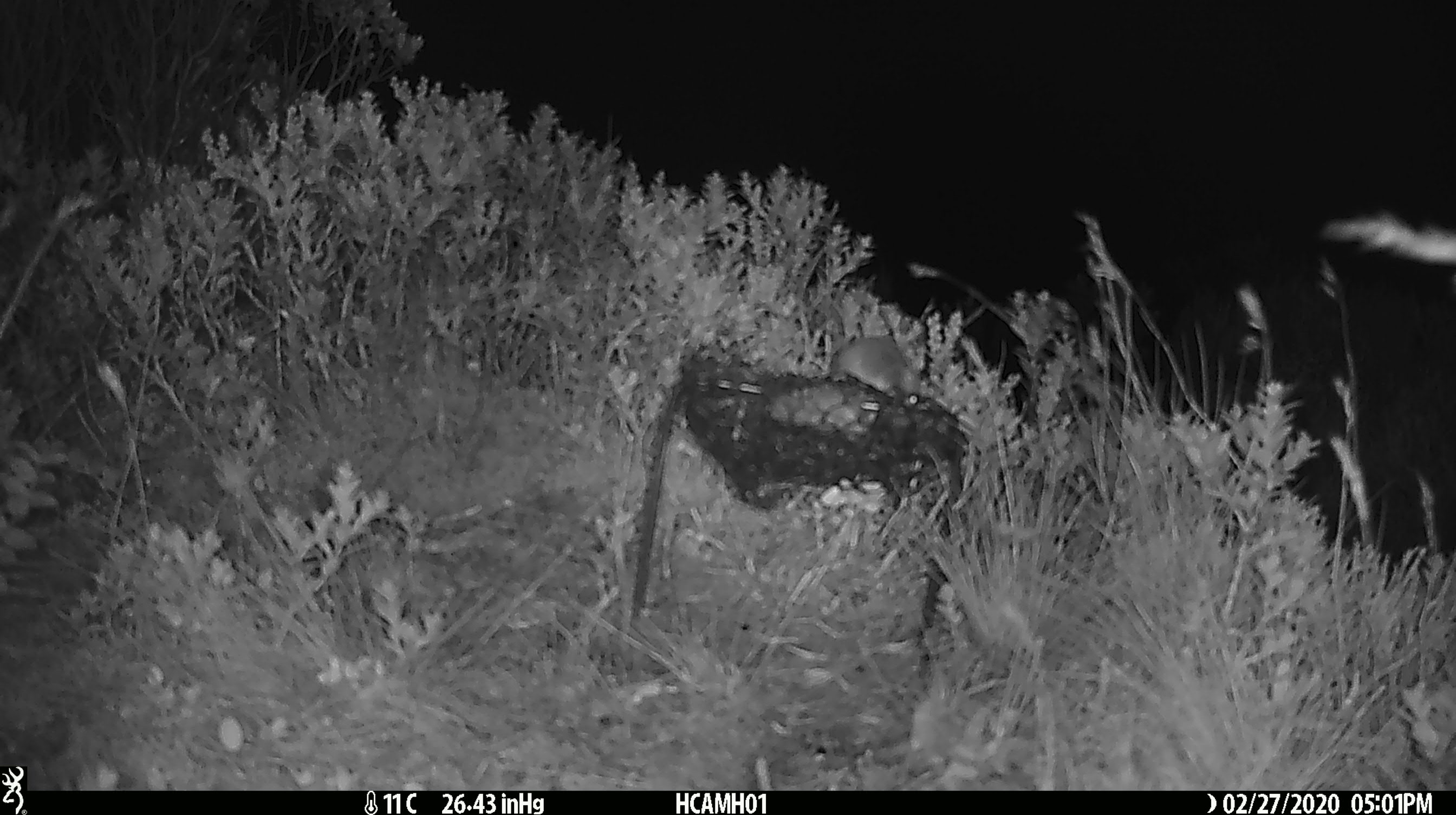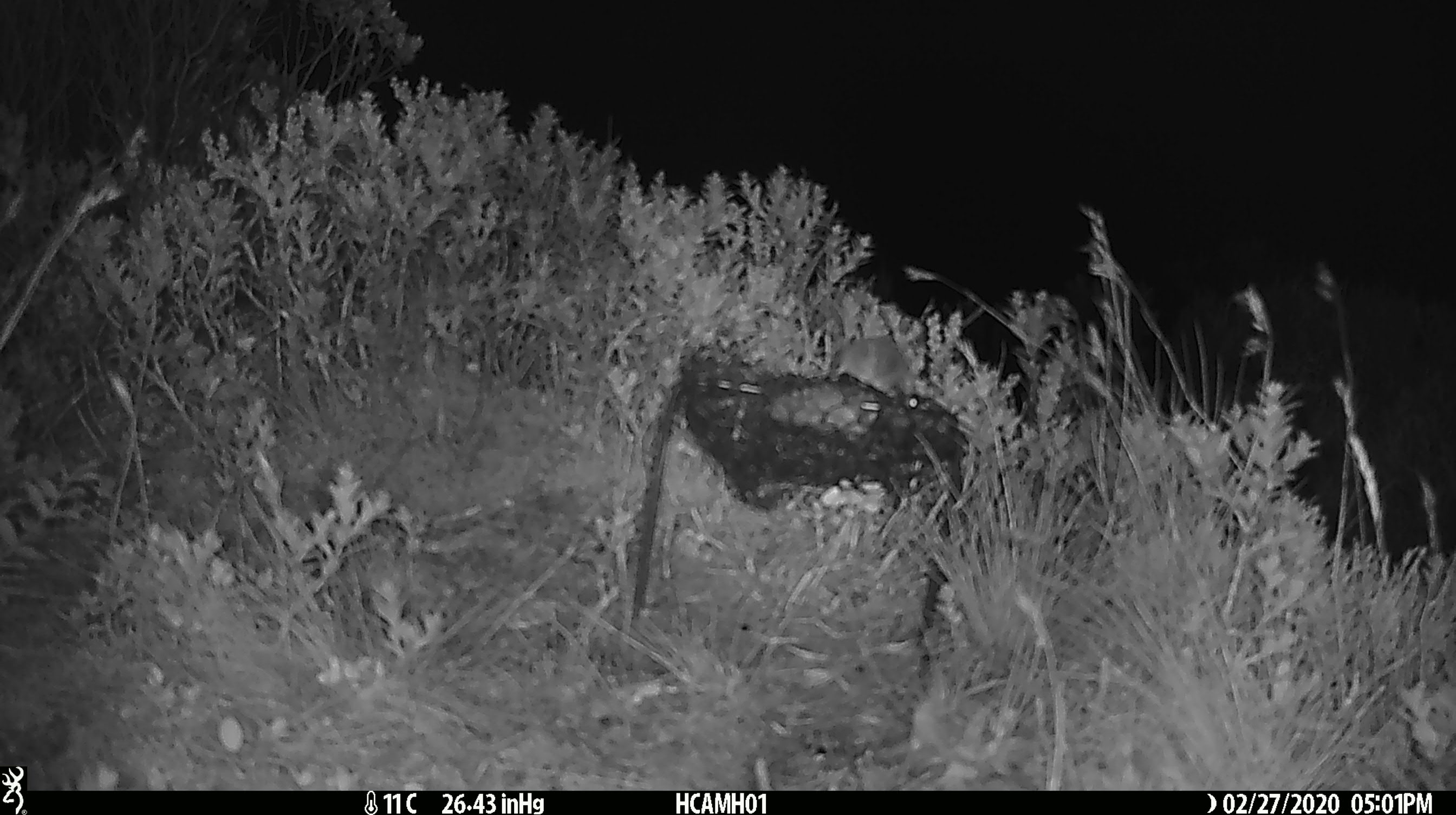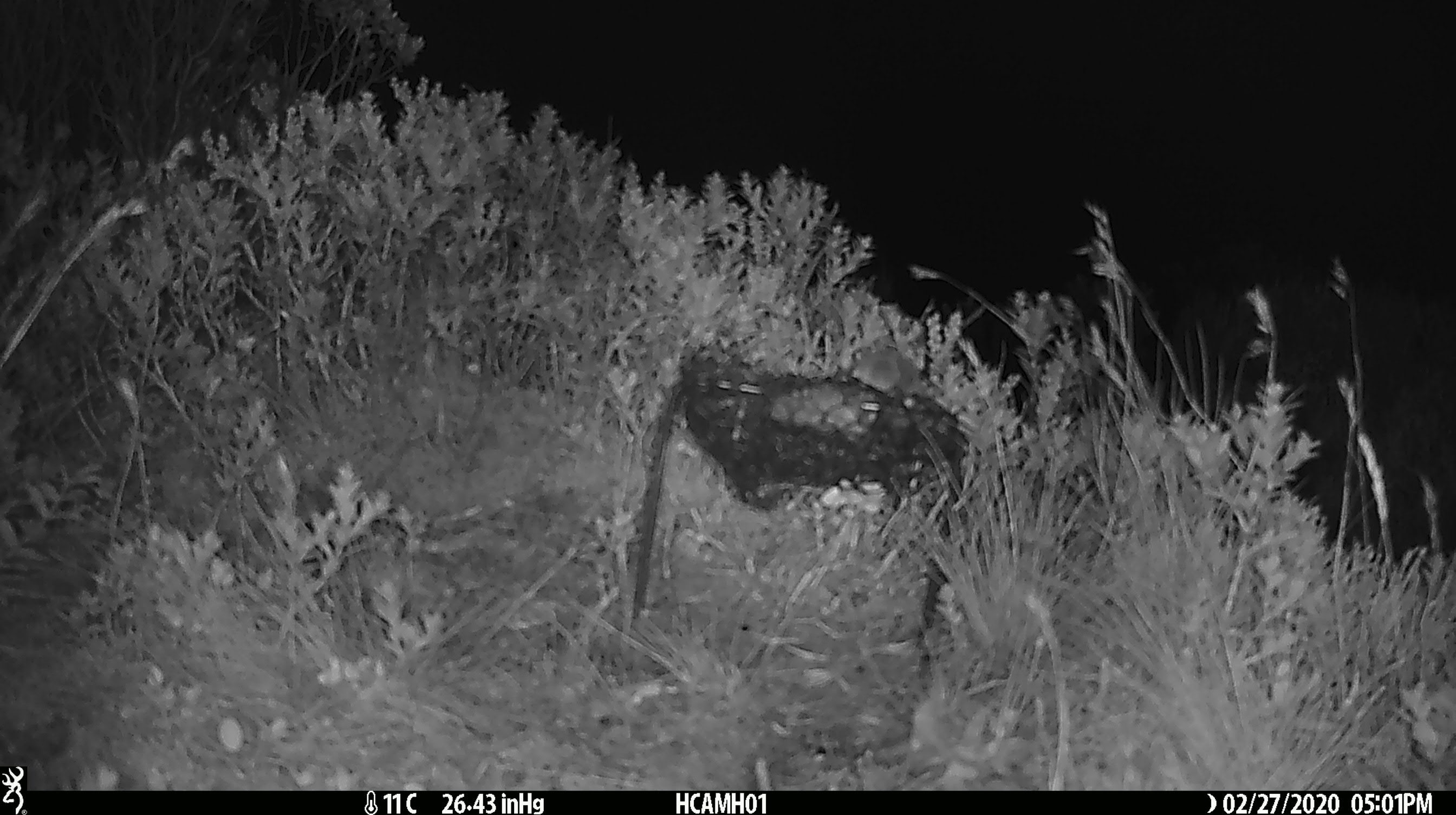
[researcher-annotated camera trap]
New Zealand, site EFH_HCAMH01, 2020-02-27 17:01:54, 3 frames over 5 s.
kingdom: Animalia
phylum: Chordata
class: Mammalia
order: Rodentia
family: Muridae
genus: Mus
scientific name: Mus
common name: mouse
Mouse (Mus).